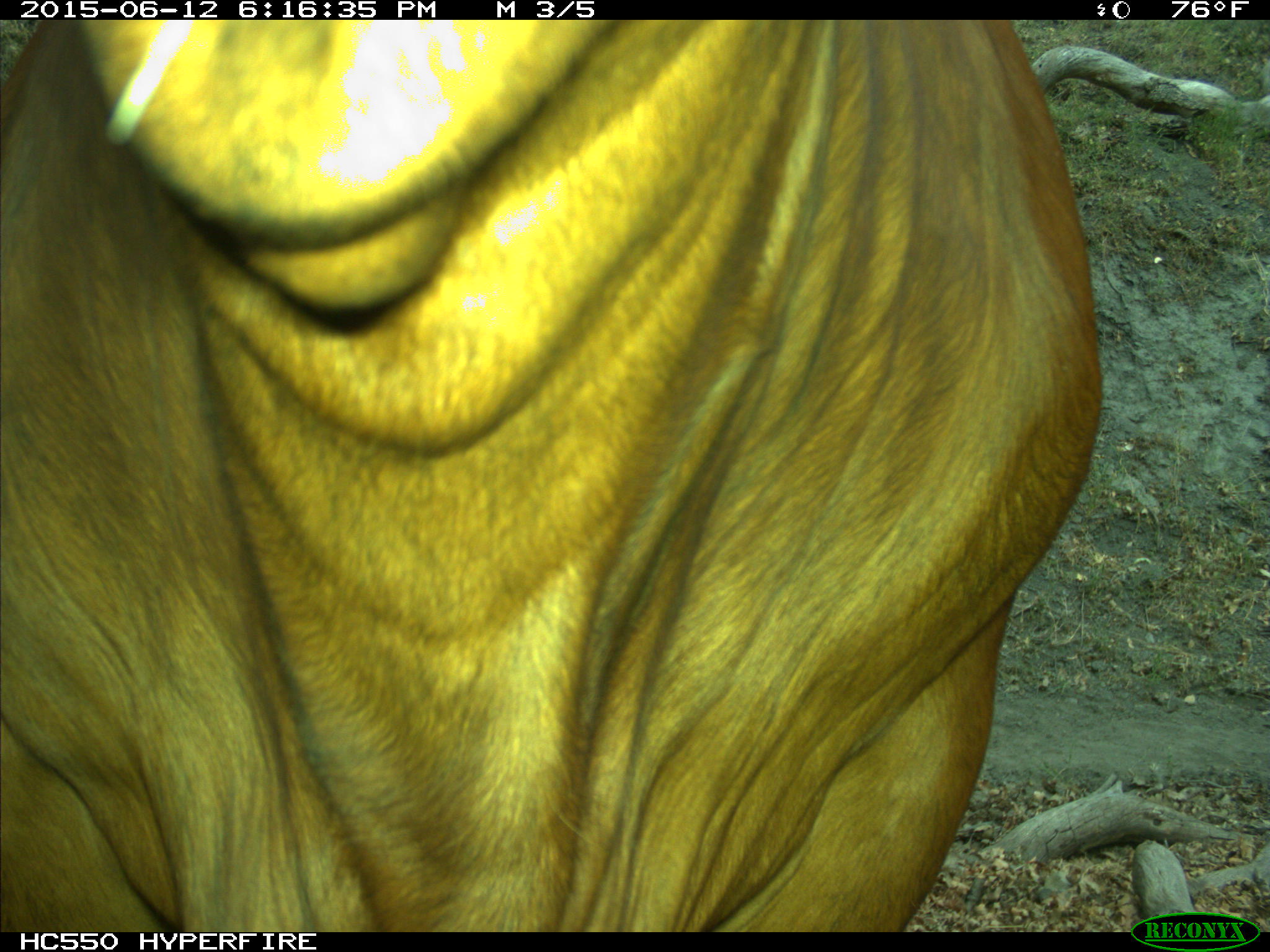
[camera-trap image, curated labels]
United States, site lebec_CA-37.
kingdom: Animalia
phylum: Chordata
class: Mammalia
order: Artiodactyla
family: Bovidae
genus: Bos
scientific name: Bos taurus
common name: domestic cow